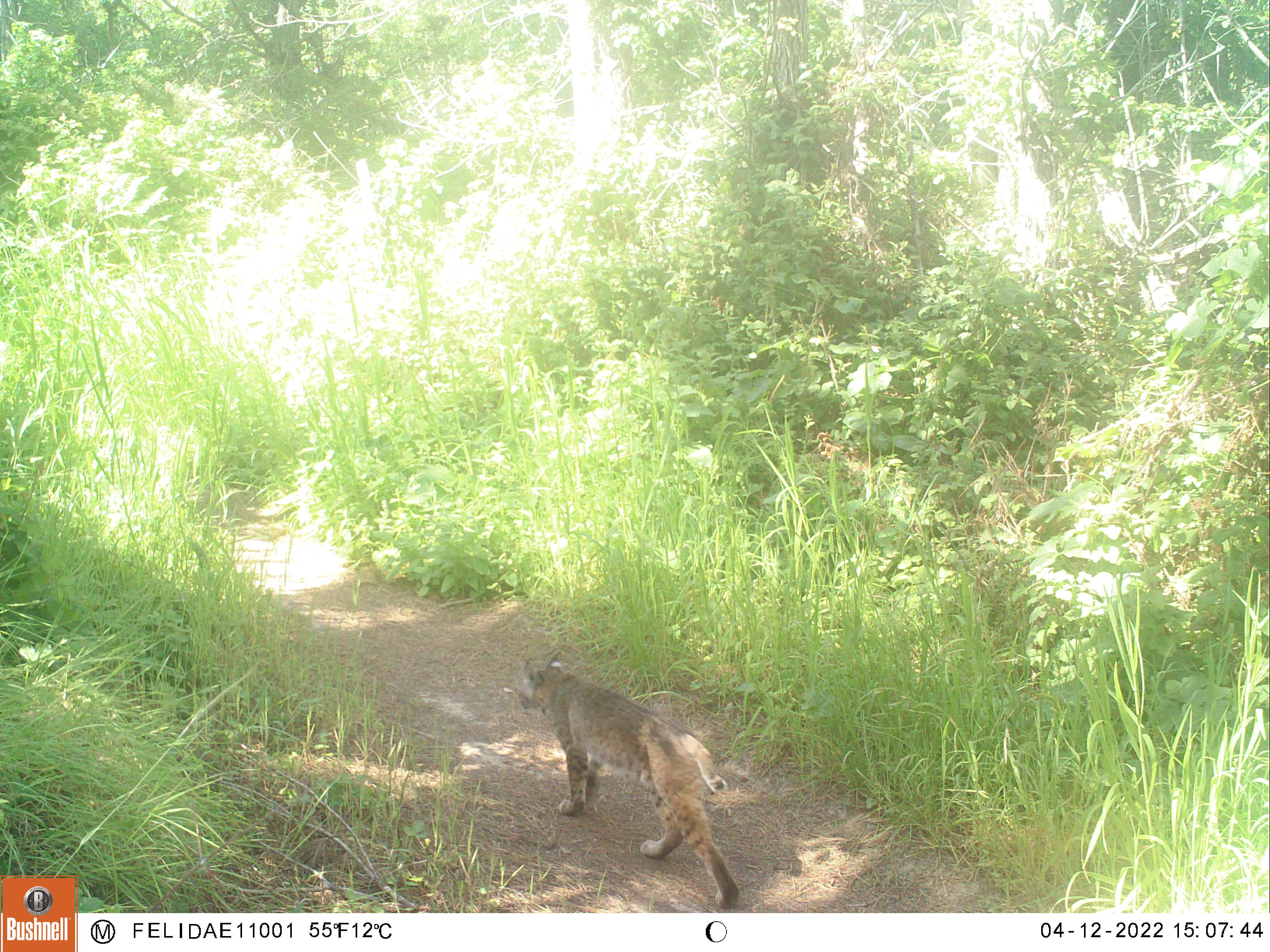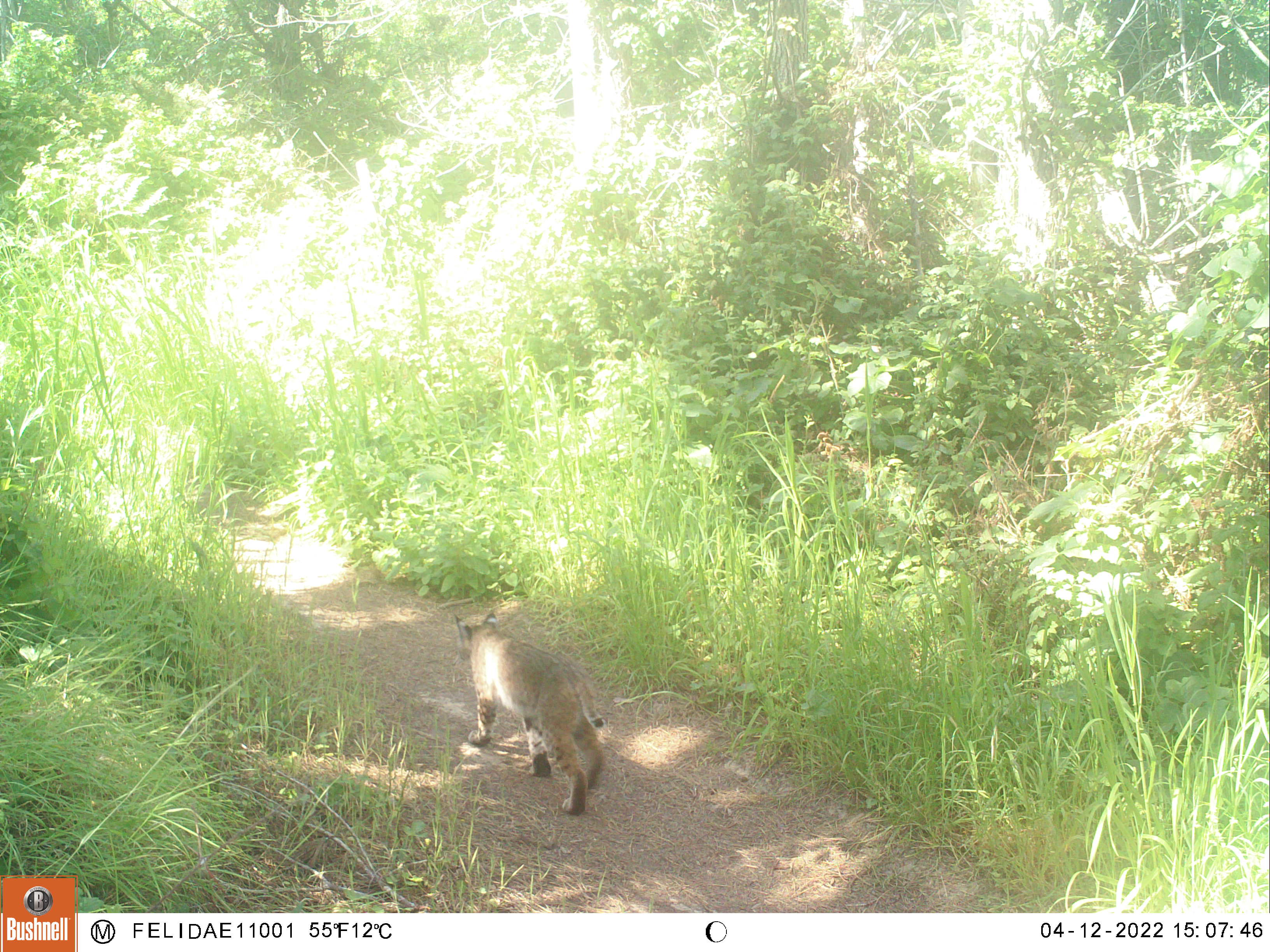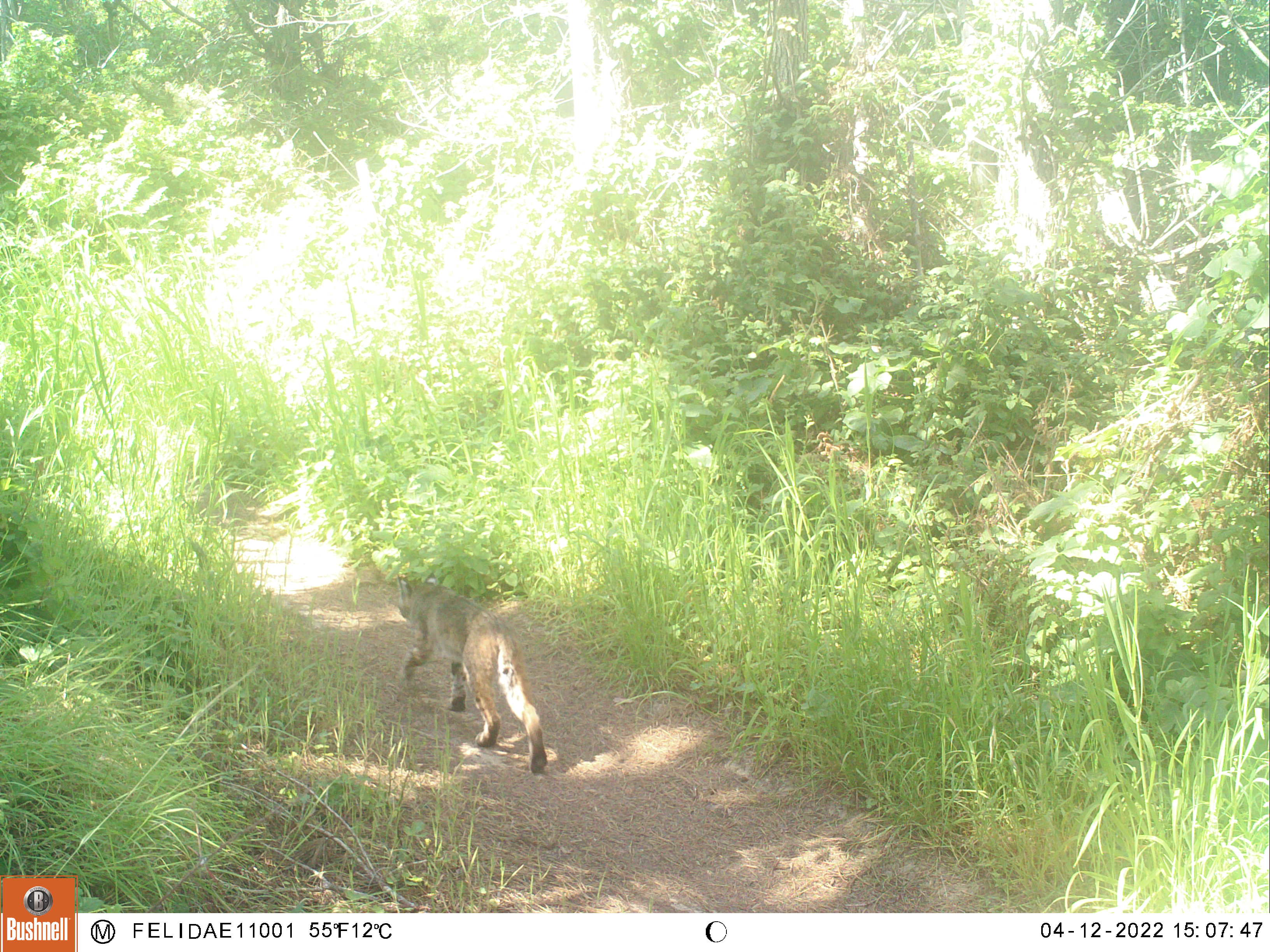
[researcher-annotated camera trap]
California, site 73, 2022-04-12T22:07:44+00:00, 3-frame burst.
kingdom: Animalia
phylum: Chordata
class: Mammalia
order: Carnivora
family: Felidae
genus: Lynx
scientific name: Lynx rufus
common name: bobcat